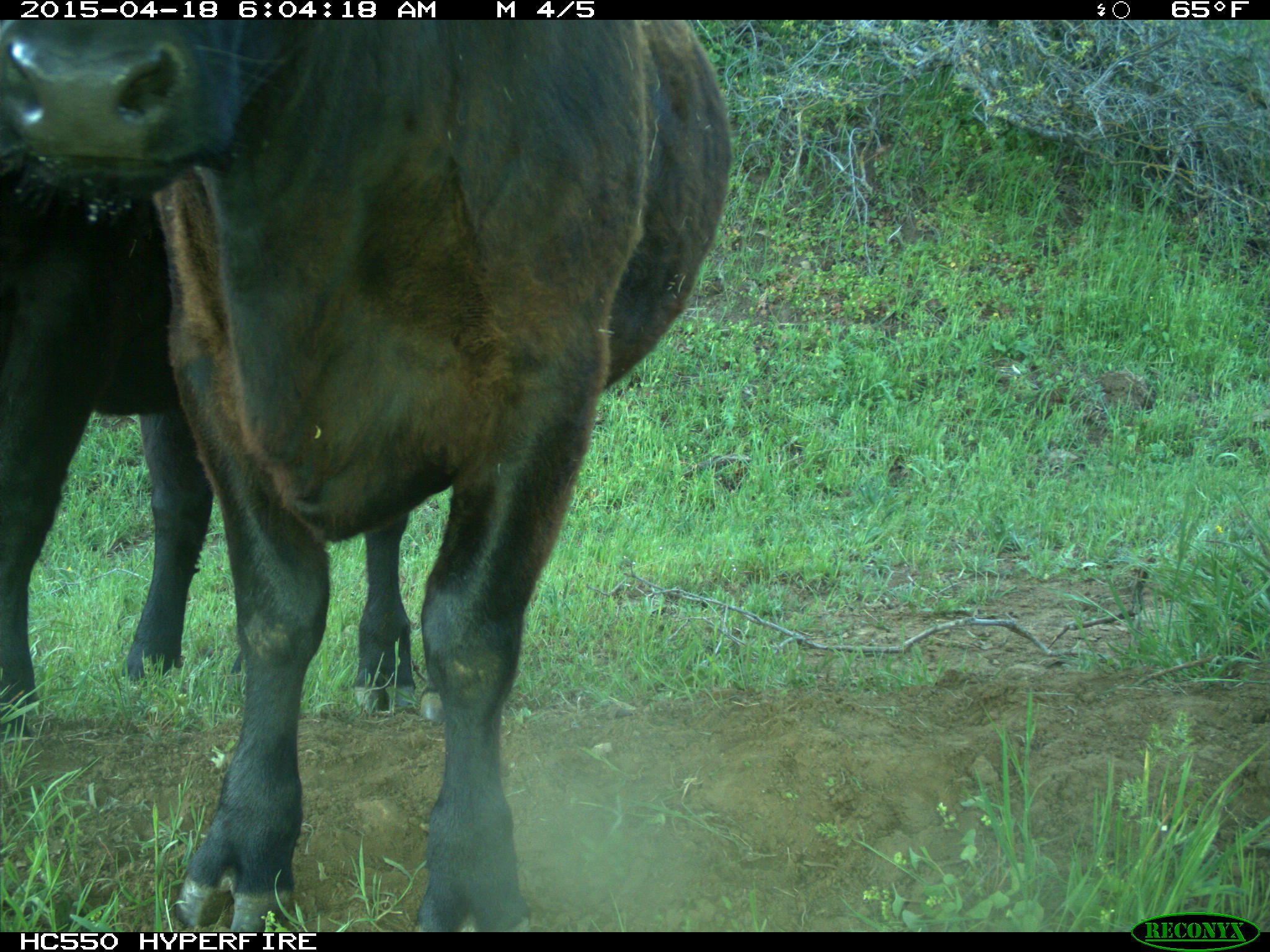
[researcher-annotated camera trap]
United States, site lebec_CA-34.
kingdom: Animalia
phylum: Chordata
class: Mammalia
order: Artiodactyla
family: Bovidae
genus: Bos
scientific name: Bos taurus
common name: domestic cow